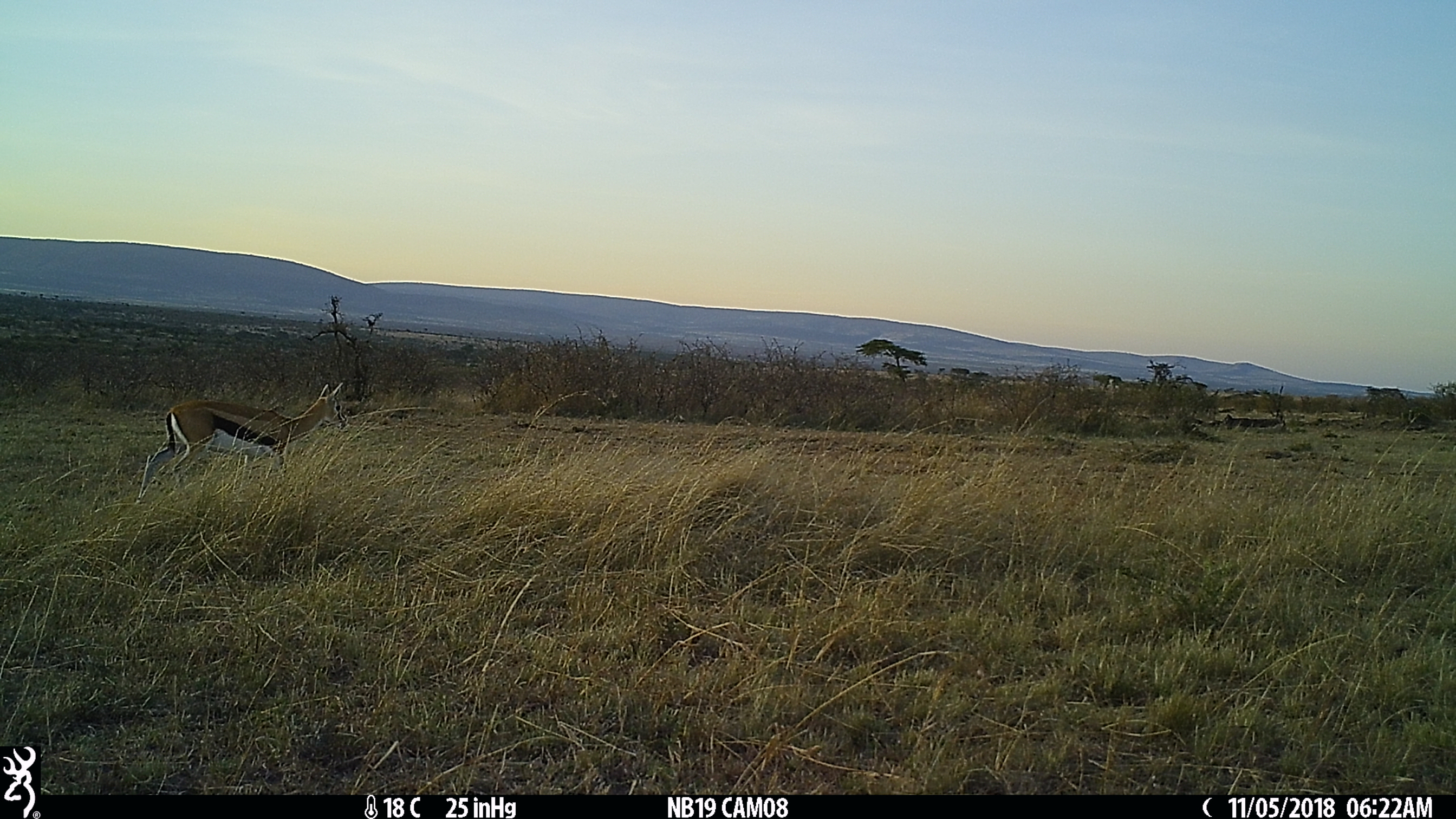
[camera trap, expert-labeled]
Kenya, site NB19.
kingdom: Animalia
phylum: Chordata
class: Mammalia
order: Artiodactyla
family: Bovidae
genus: Eudorcas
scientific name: Eudorcas thomsonii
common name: thomon's gazelle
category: gazelle thomsons